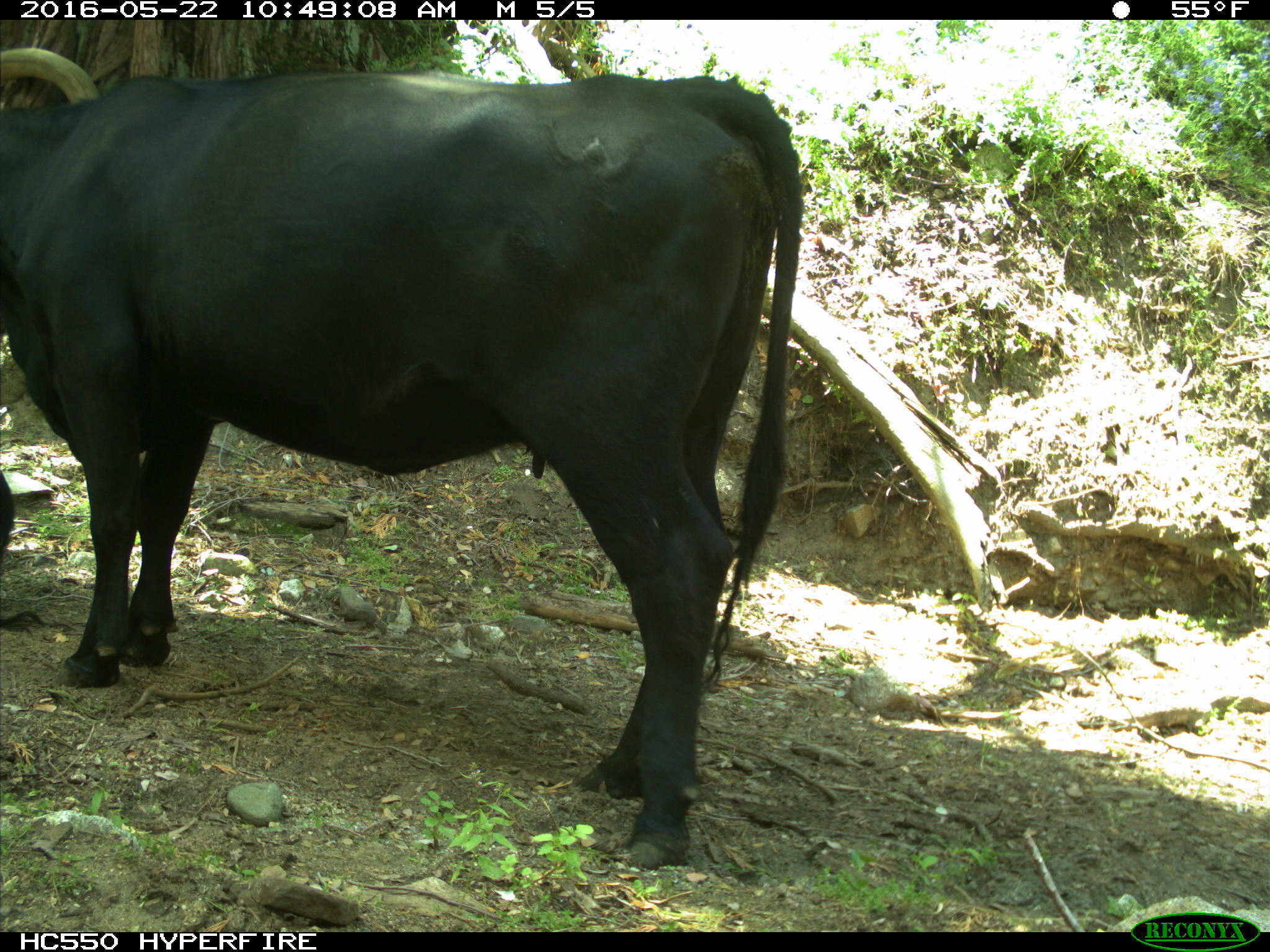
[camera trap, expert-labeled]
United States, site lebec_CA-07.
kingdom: Animalia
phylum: Chordata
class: Mammalia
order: Artiodactyla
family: Bovidae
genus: Bos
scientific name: Bos taurus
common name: domestic cow